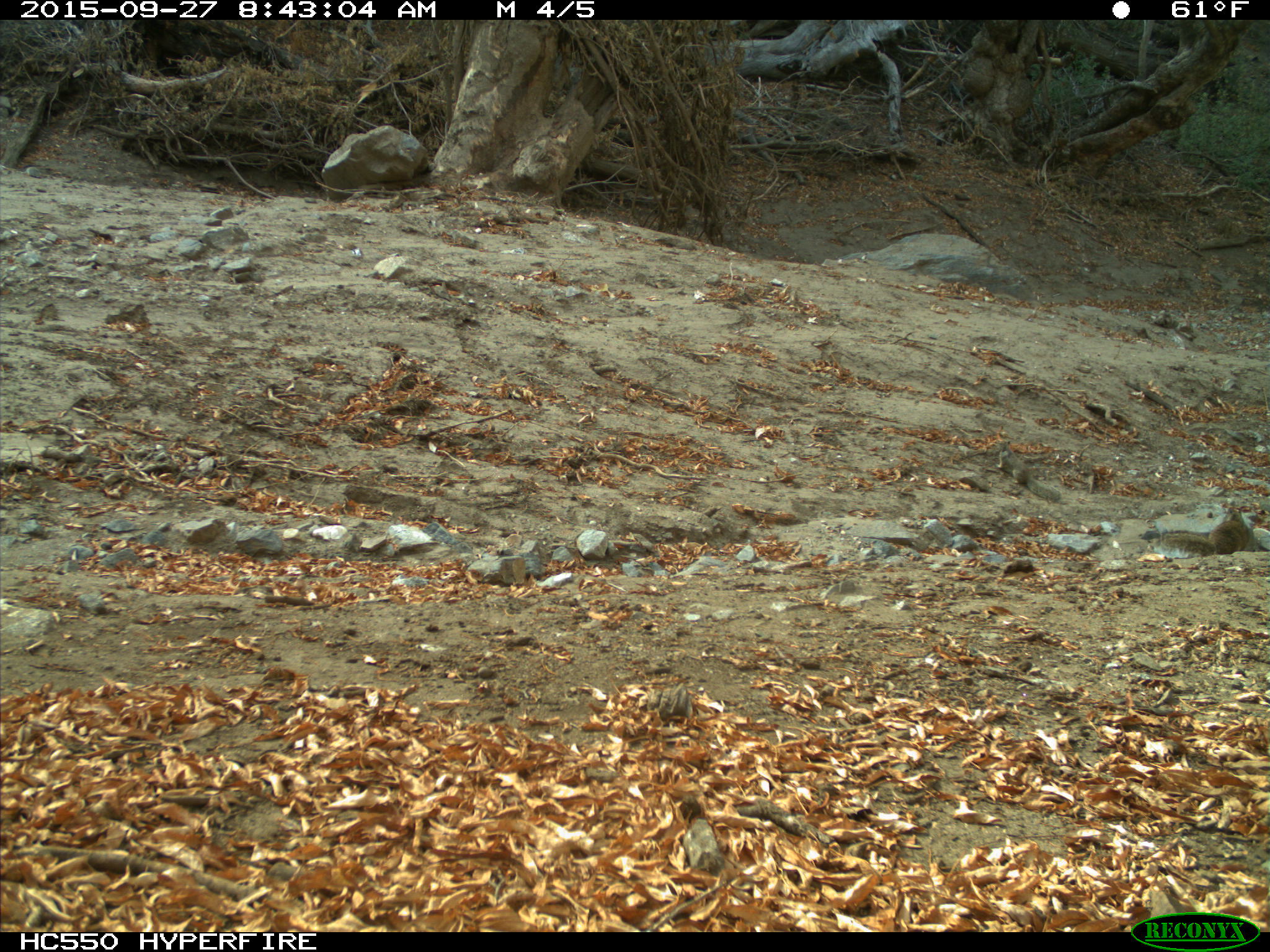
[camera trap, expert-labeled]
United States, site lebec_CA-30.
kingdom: Animalia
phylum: Chordata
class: Mammalia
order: Rodentia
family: Sciuridae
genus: Otospermophilus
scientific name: Otospermophilus beecheyi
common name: california ground squirrel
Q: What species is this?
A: Otospermophilus beecheyi (california ground squirrel).